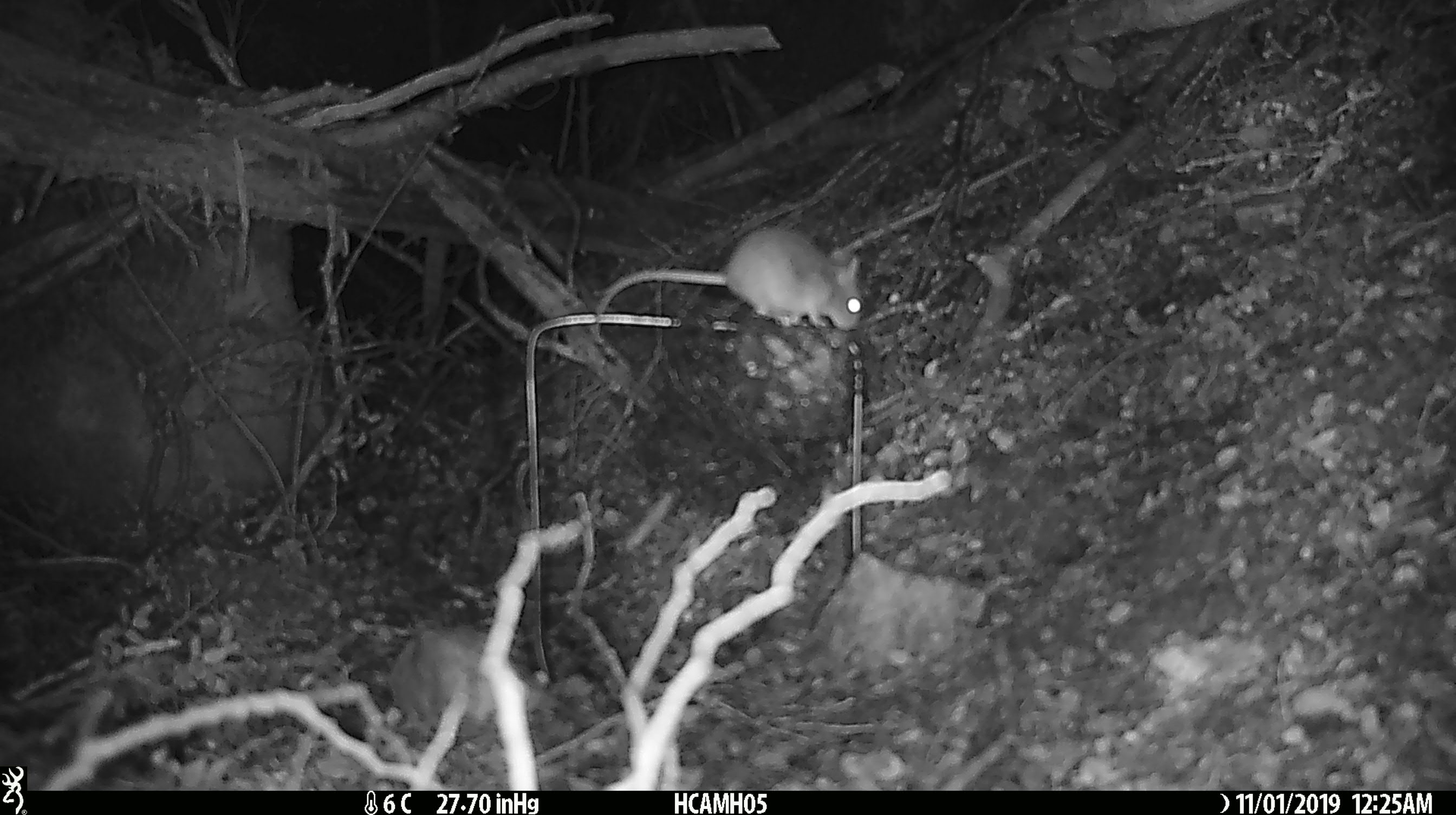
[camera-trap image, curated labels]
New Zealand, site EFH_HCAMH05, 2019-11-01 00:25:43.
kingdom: Animalia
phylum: Chordata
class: Mammalia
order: Rodentia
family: Muridae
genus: Mus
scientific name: Mus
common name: mouse